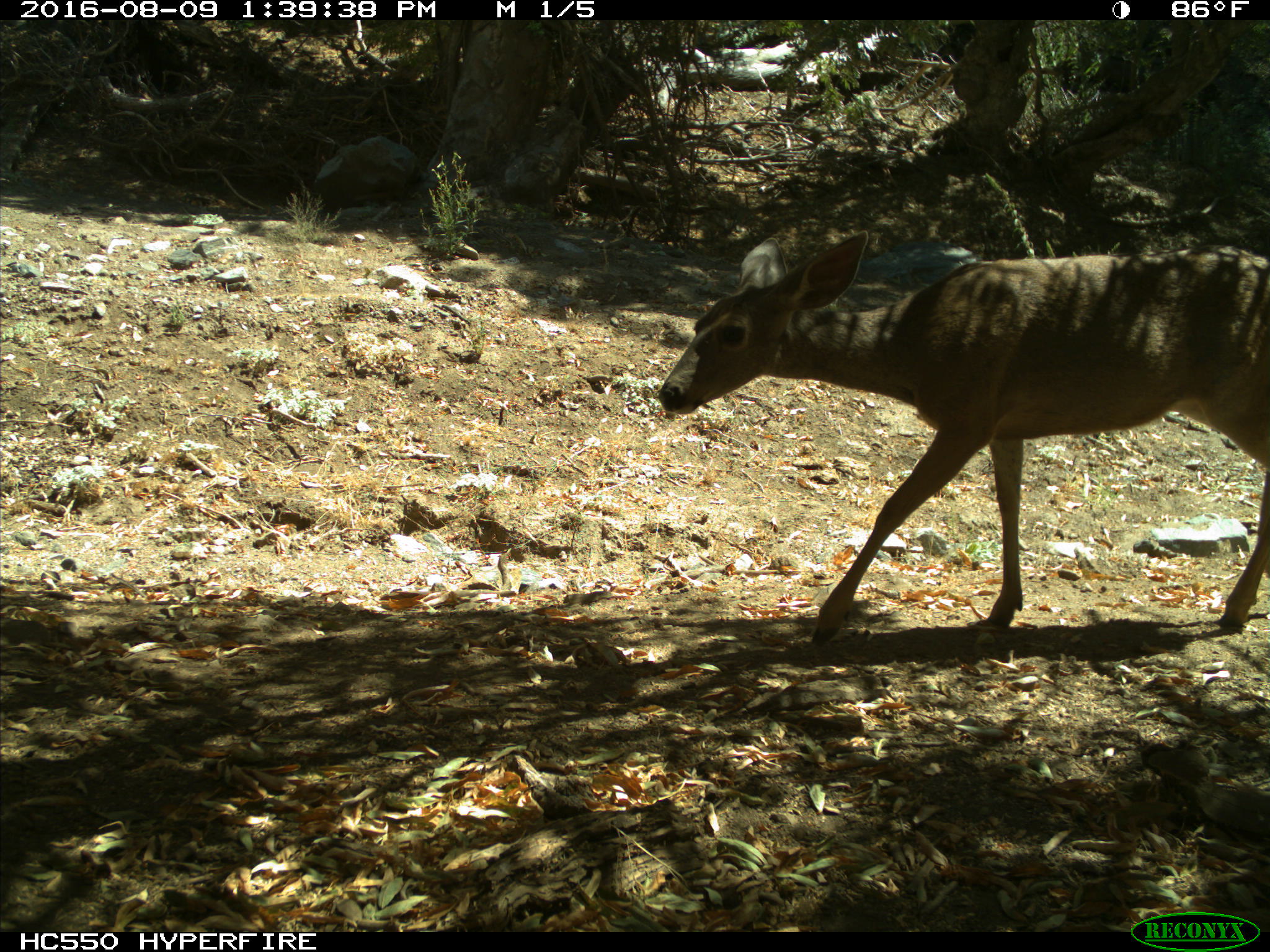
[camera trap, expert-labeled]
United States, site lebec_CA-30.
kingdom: Animalia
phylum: Chordata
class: Mammalia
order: Artiodactyla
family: Cervidae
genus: Odocoileus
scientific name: Odocoileus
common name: deer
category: unidentified deer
Unidentified deer (deer) (Odocoileus).